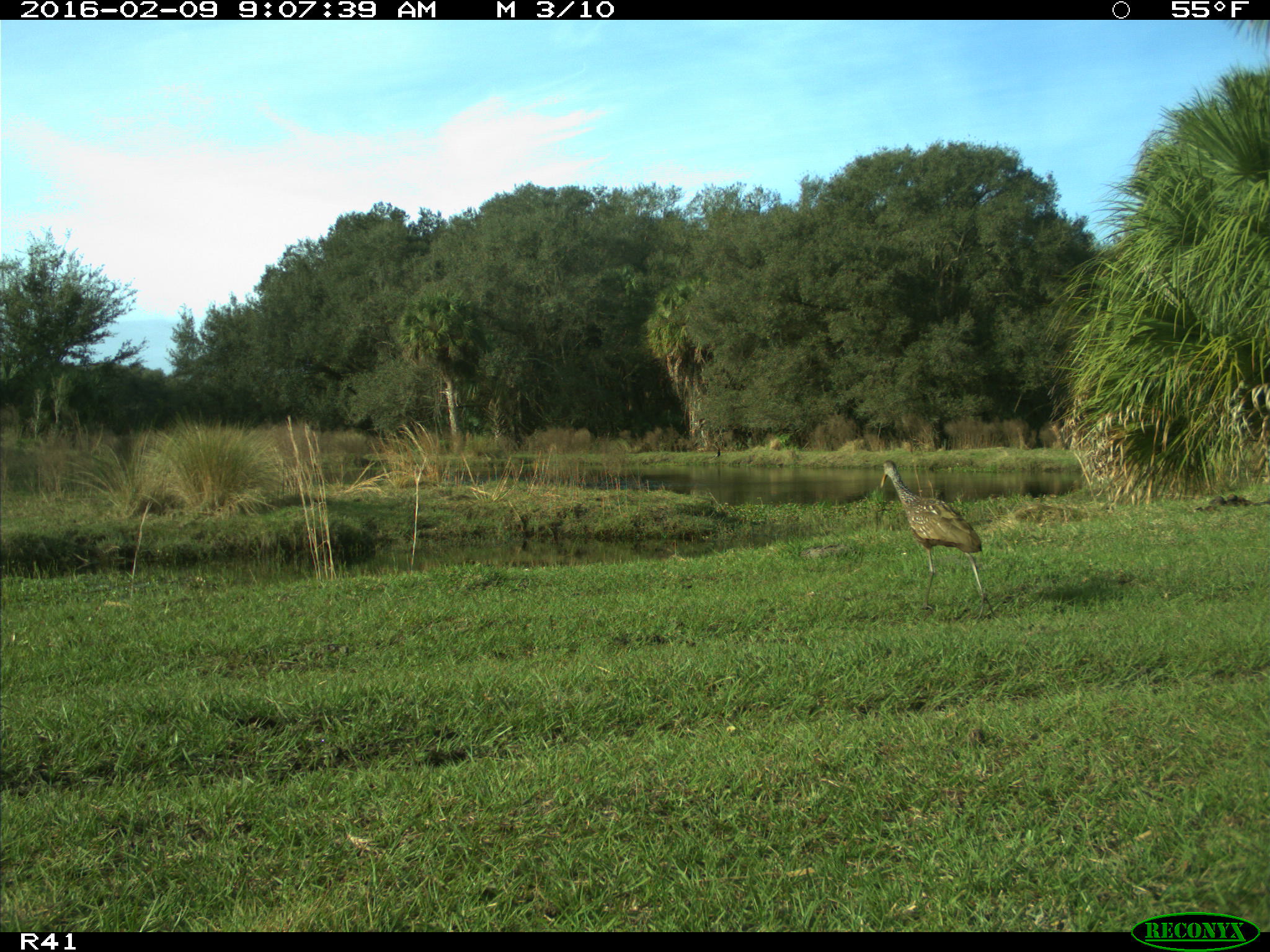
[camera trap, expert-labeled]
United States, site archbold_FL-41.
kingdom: Animalia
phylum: Chordata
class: Aves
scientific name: Aves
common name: birds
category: unidentified bird